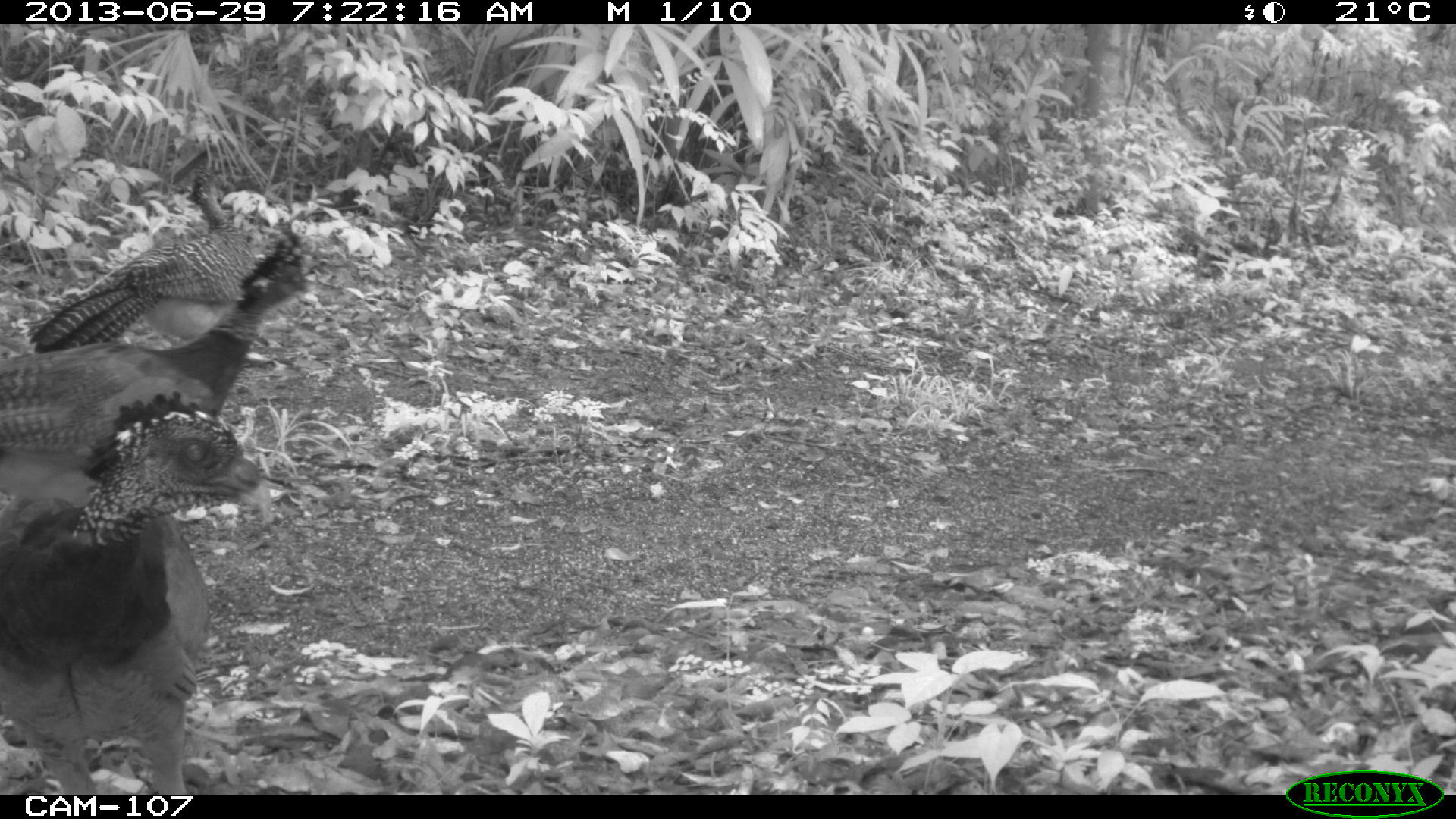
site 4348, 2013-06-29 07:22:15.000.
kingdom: Animalia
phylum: Chordata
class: Aves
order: Galliformes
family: Cracidae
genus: Crax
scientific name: Crax rubra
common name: great curassow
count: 3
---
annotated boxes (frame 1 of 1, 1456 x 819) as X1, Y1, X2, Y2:
crax rubra: 0, 390, 274, 795; 0, 234, 317, 507; 29, 165, 257, 353